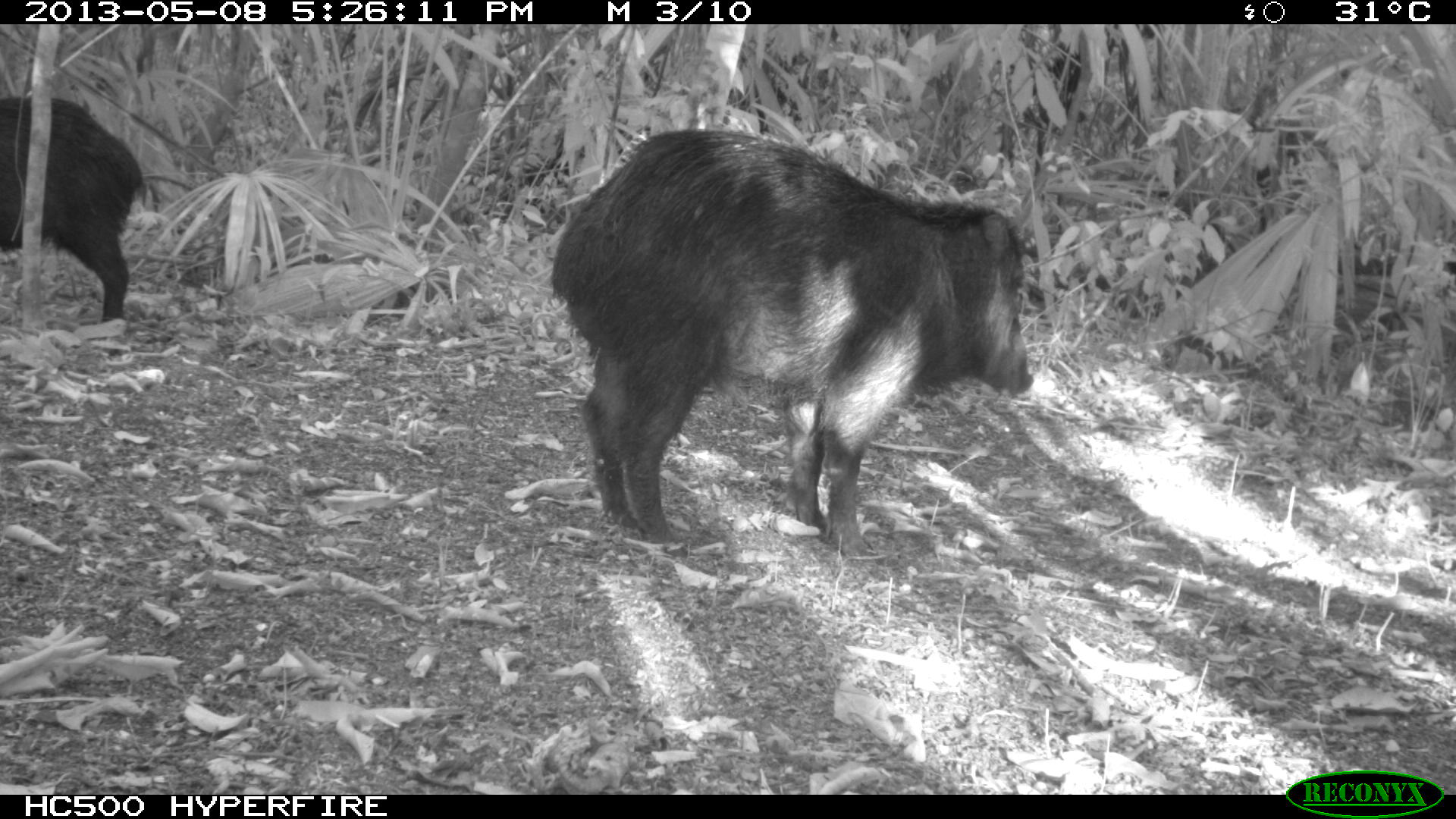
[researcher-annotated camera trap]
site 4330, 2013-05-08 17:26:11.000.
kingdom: Animalia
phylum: Chordata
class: Mammalia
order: Artiodactyla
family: Tayassuidae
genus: Tayassu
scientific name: Tayassu pecari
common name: white-lipped peccary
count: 2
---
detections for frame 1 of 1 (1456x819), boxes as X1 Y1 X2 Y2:
tayassu pecari: 550 127 1036 561; 0 91 144 342